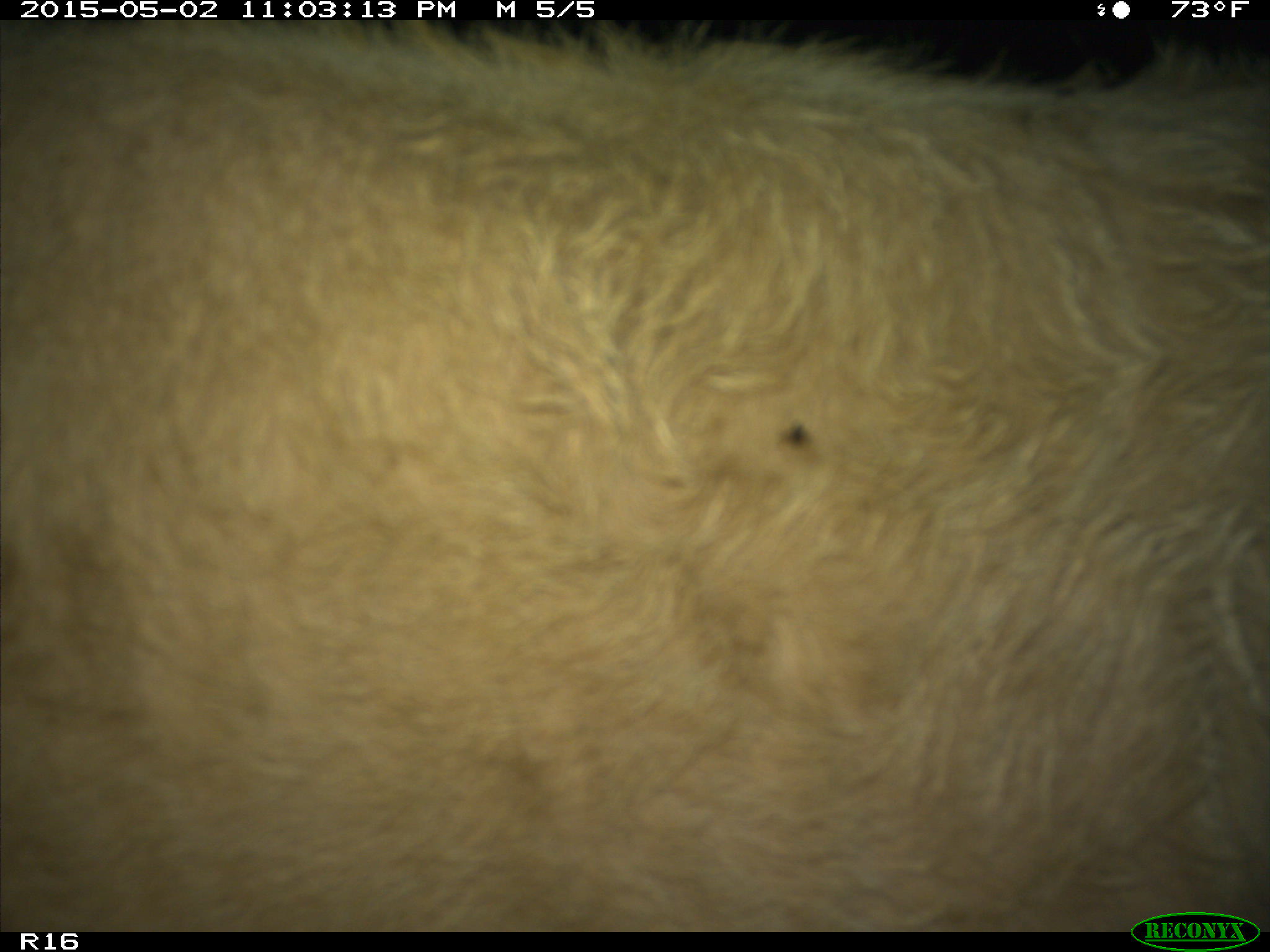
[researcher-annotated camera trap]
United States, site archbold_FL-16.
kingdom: Animalia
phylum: Chordata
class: Mammalia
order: Artiodactyla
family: Bovidae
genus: Bos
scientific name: Bos taurus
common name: domestic cow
Bos taurus (domestic cow).